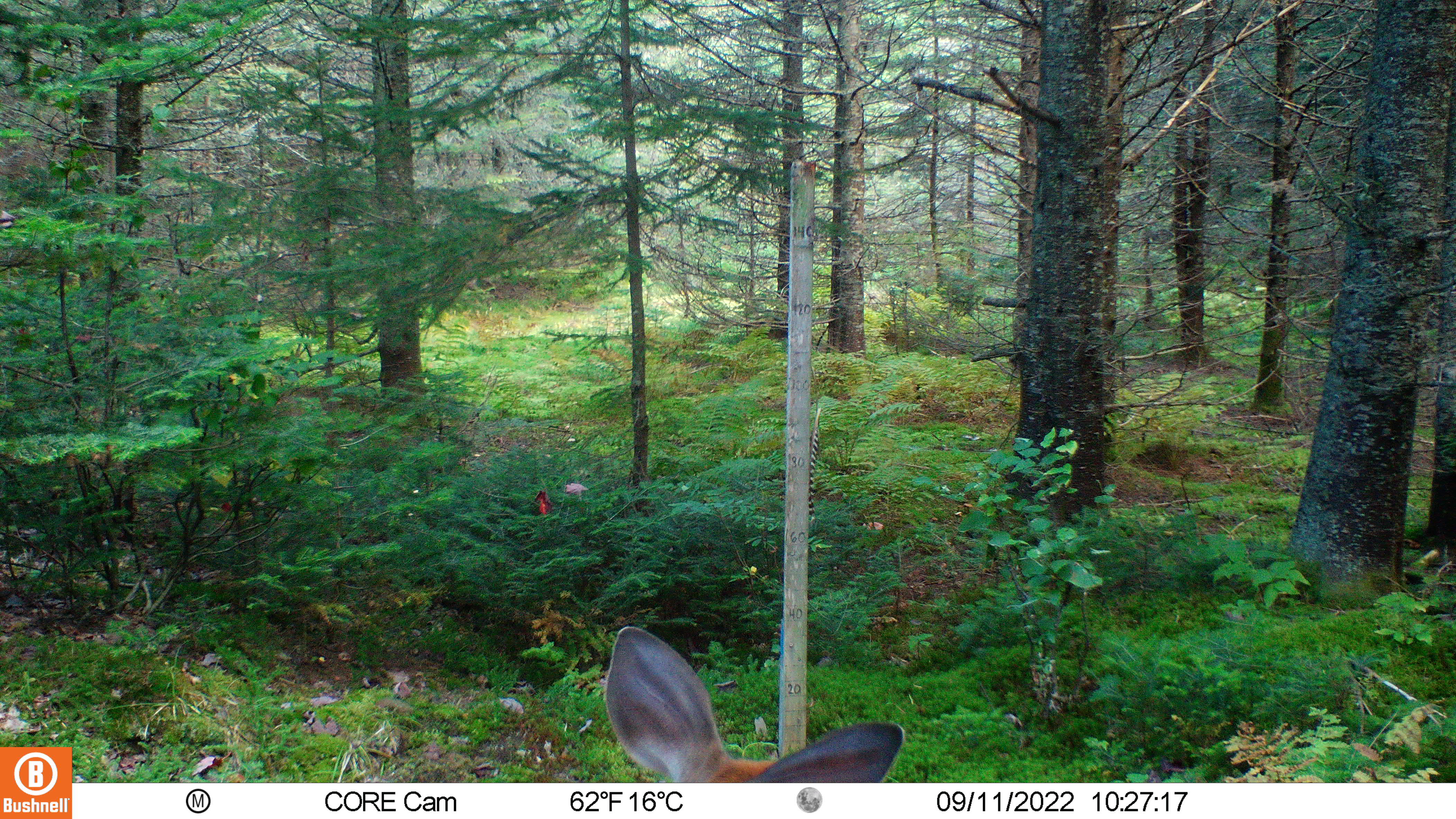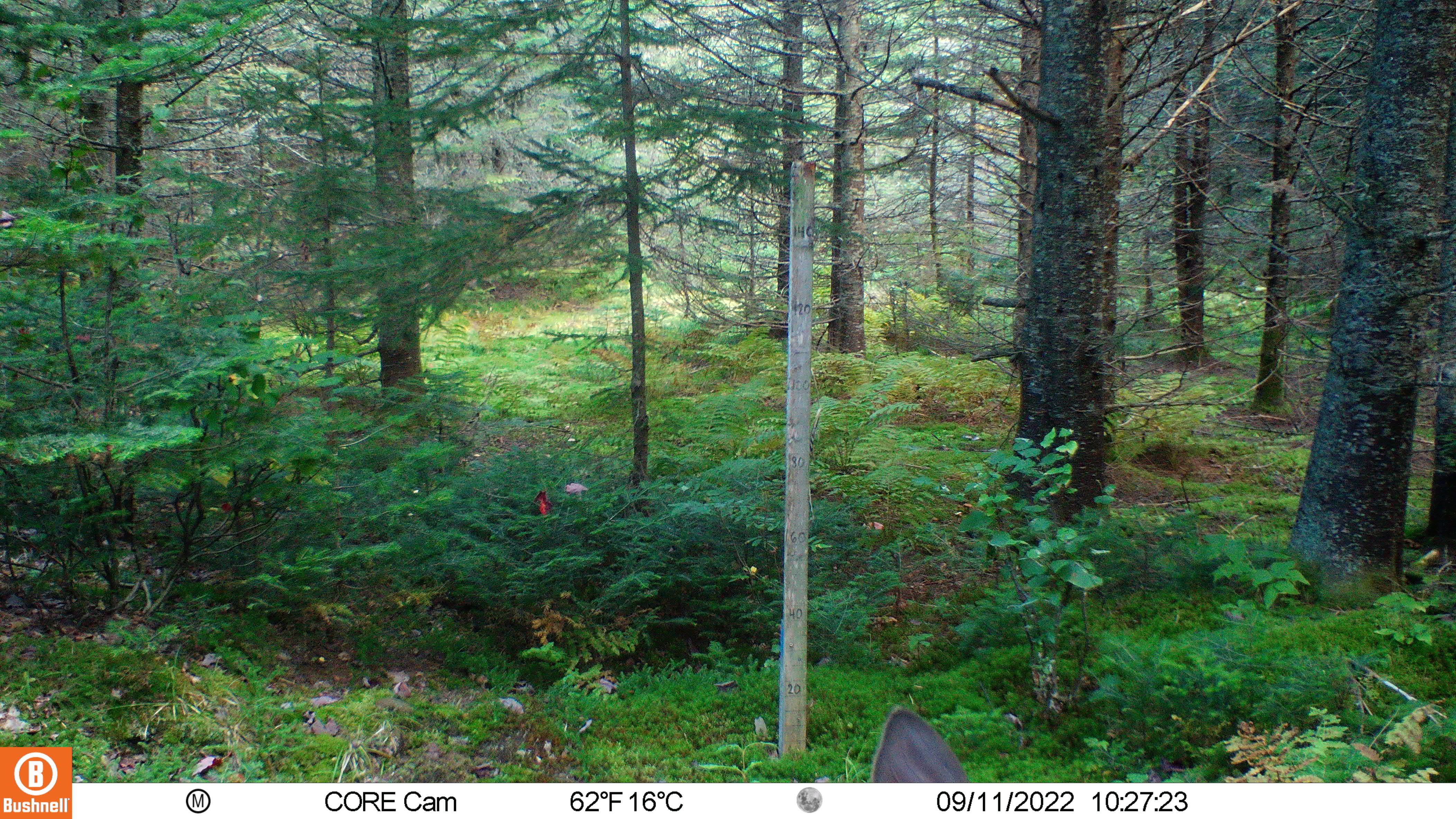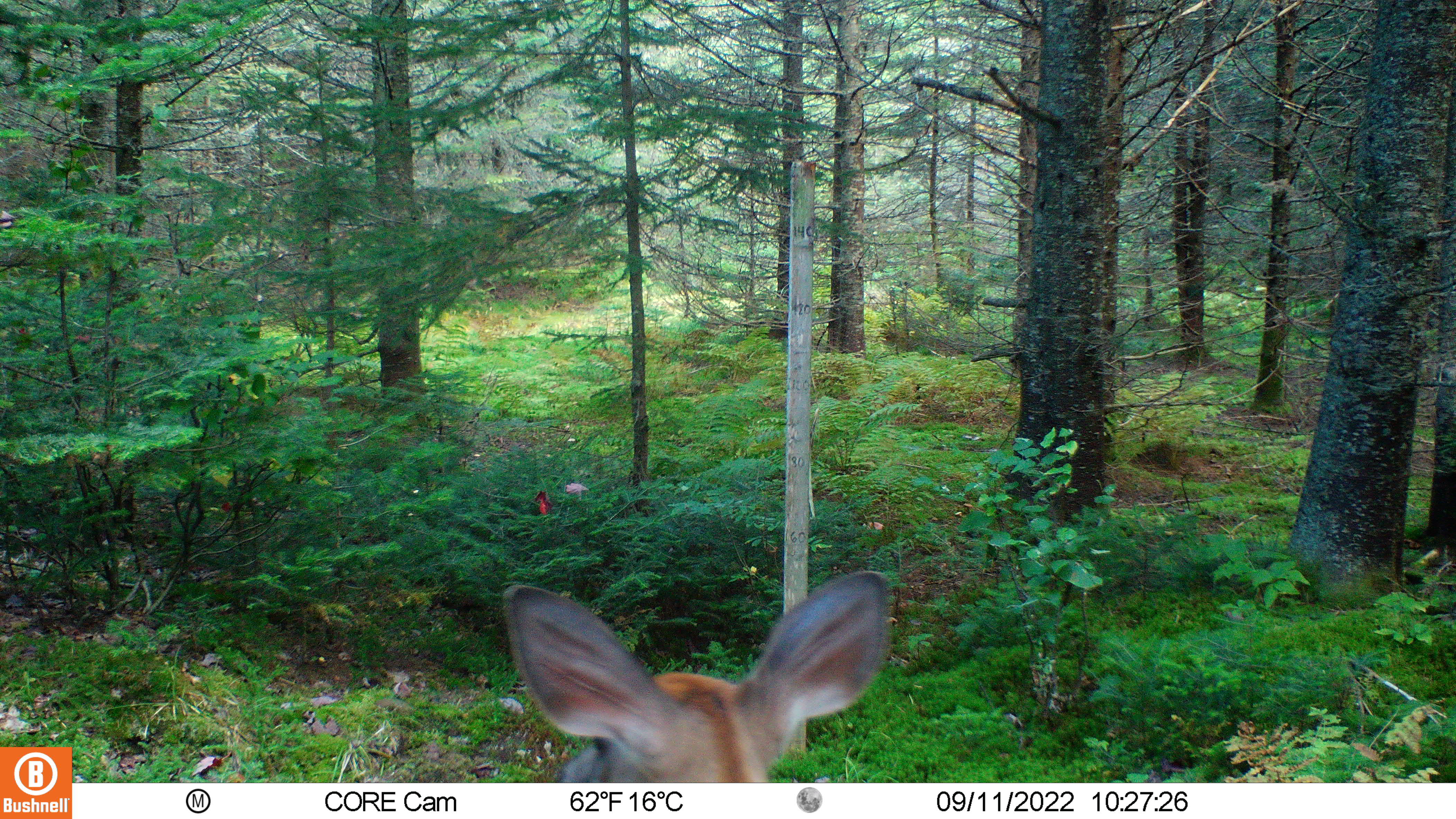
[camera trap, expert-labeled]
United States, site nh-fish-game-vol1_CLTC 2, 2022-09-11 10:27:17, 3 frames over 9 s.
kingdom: Animalia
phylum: Chordata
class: Mammalia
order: Artiodactyla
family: Cervidae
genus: Odocoileus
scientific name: Odocoileus virginianus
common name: white-tailed deer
White-tailed deer (Odocoileus virginianus).